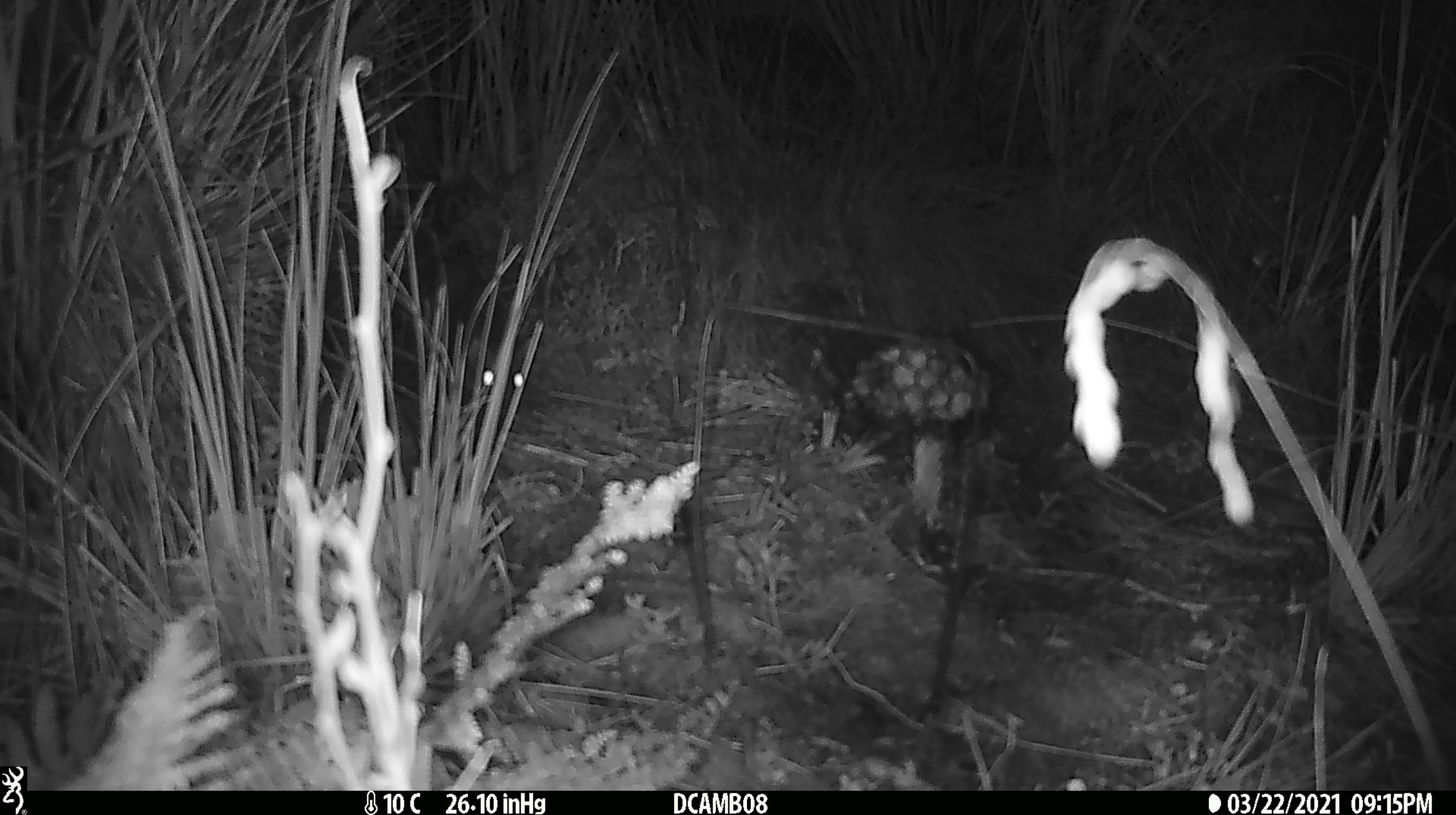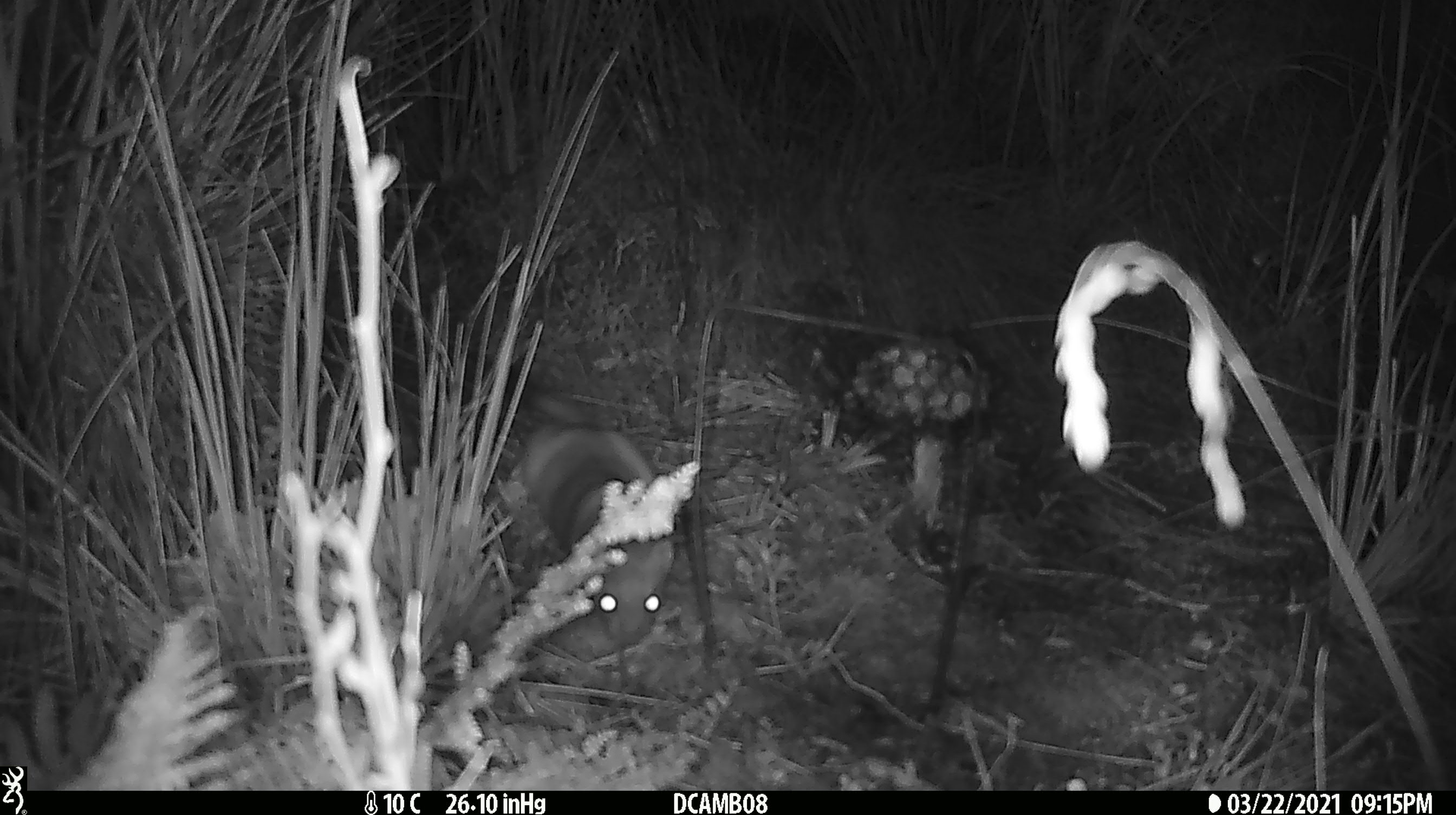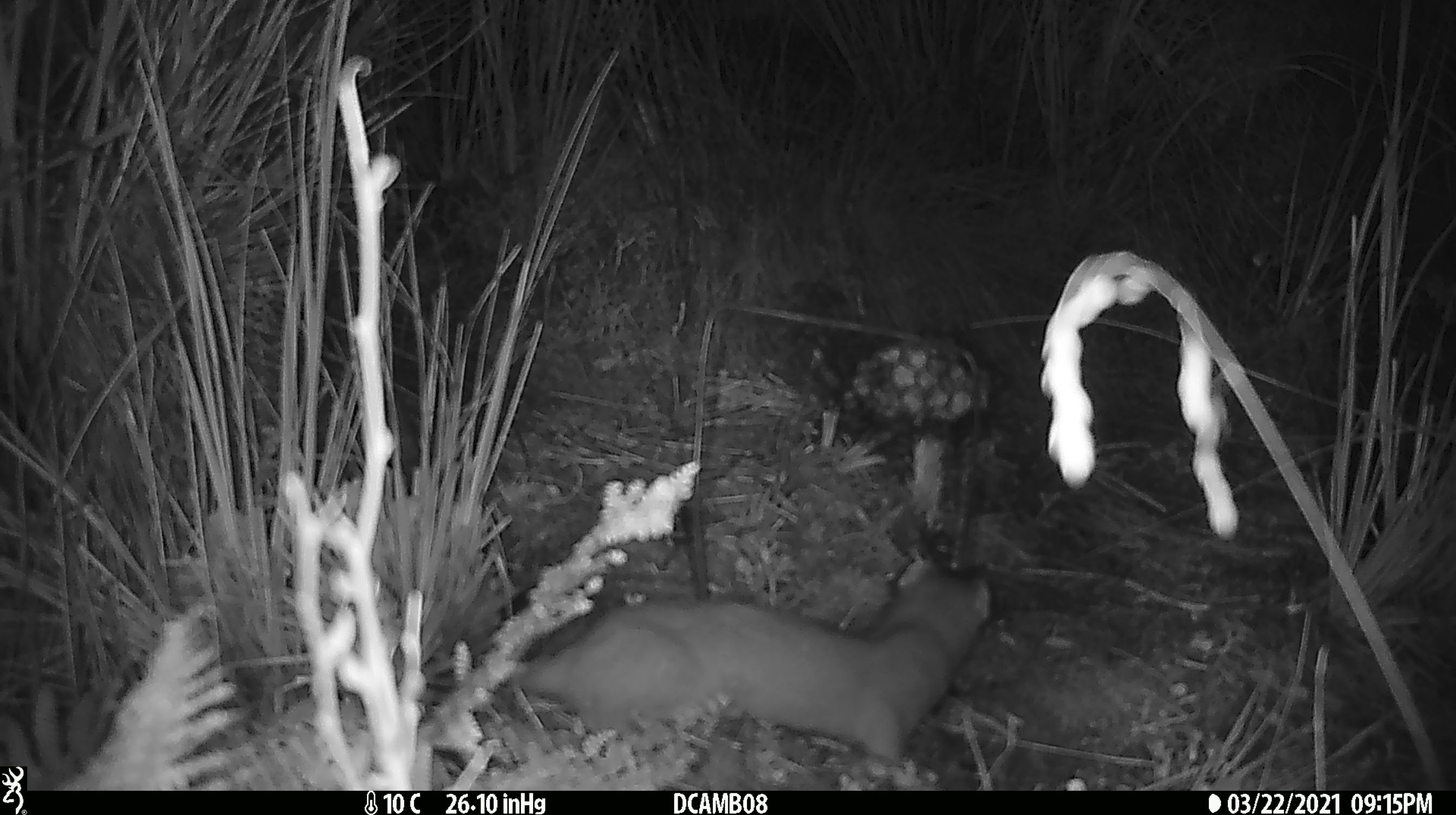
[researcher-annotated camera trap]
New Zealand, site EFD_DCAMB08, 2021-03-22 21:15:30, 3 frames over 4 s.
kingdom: Animalia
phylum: Chordata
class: Mammalia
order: Carnivora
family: Mustelidae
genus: Mustela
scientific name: Mustela erminea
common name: stoat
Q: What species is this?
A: Stoat (Mustela erminea).